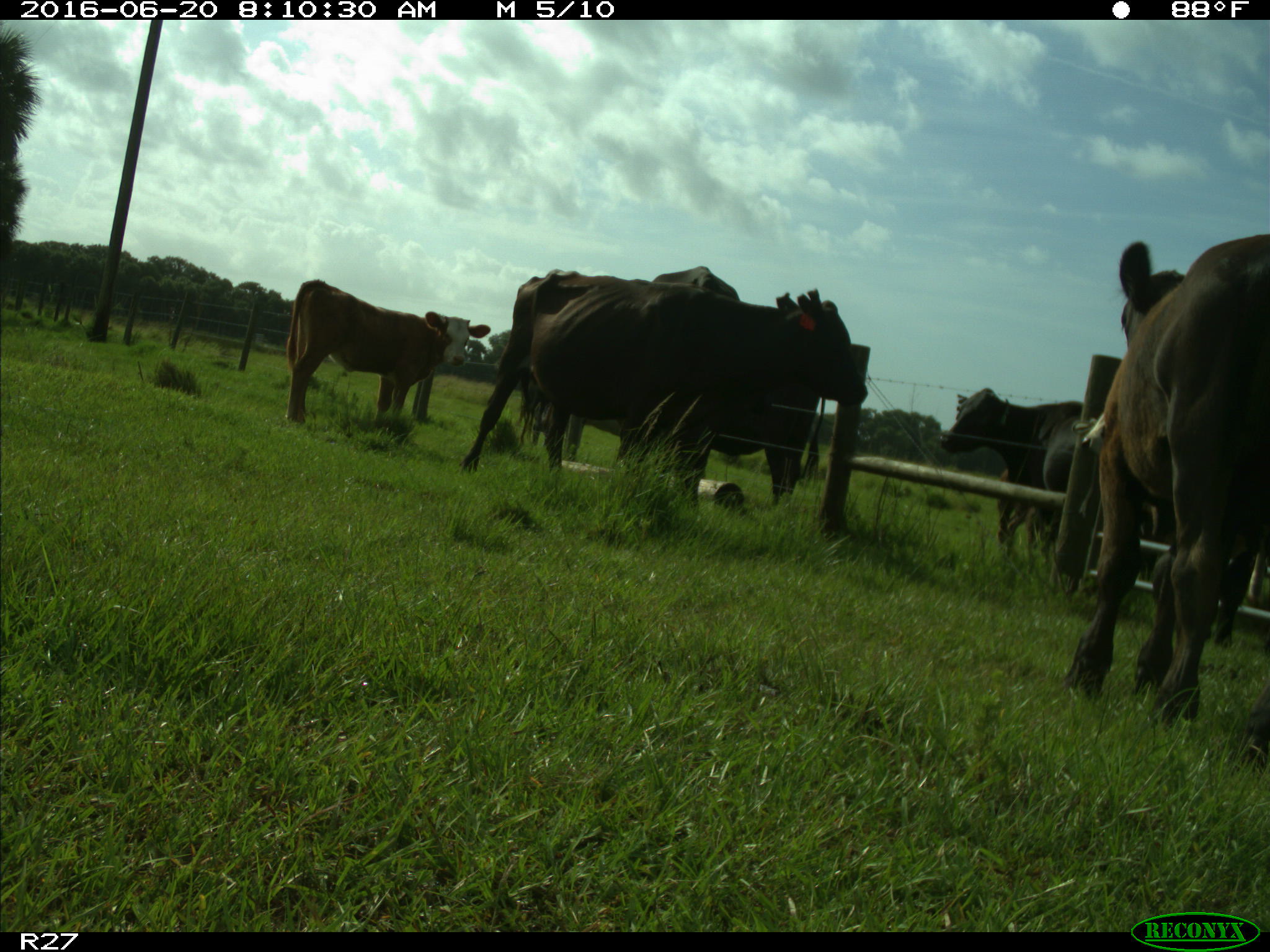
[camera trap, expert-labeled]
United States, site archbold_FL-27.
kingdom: Animalia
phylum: Chordata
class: Mammalia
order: Artiodactyla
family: Bovidae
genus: Bos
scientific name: Bos taurus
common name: domestic cow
Bos taurus (domestic cow).